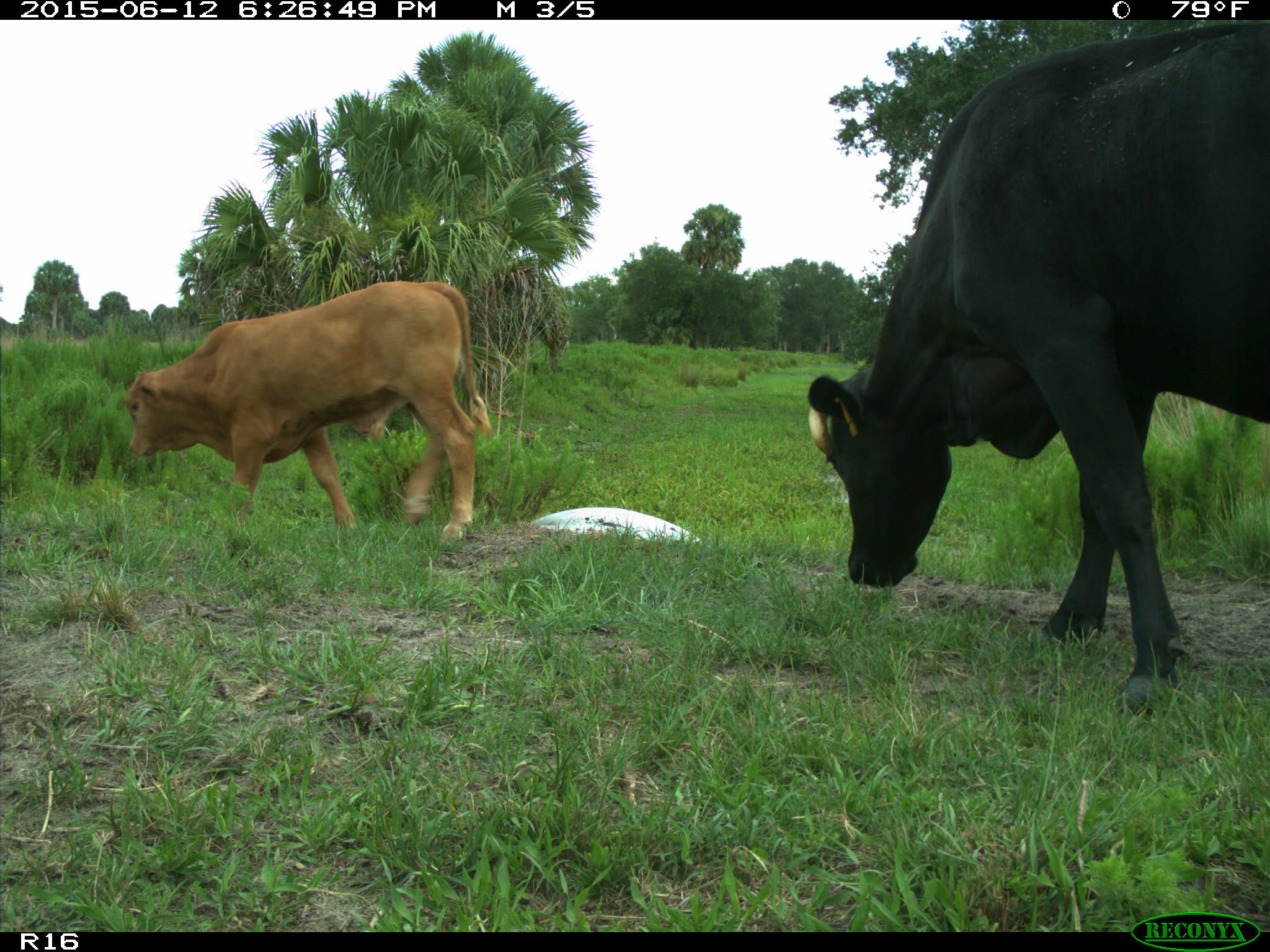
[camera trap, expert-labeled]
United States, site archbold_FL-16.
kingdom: Animalia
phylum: Chordata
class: Mammalia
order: Artiodactyla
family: Bovidae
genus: Bos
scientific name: Bos taurus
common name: domestic cow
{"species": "Bos taurus (domestic cow)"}